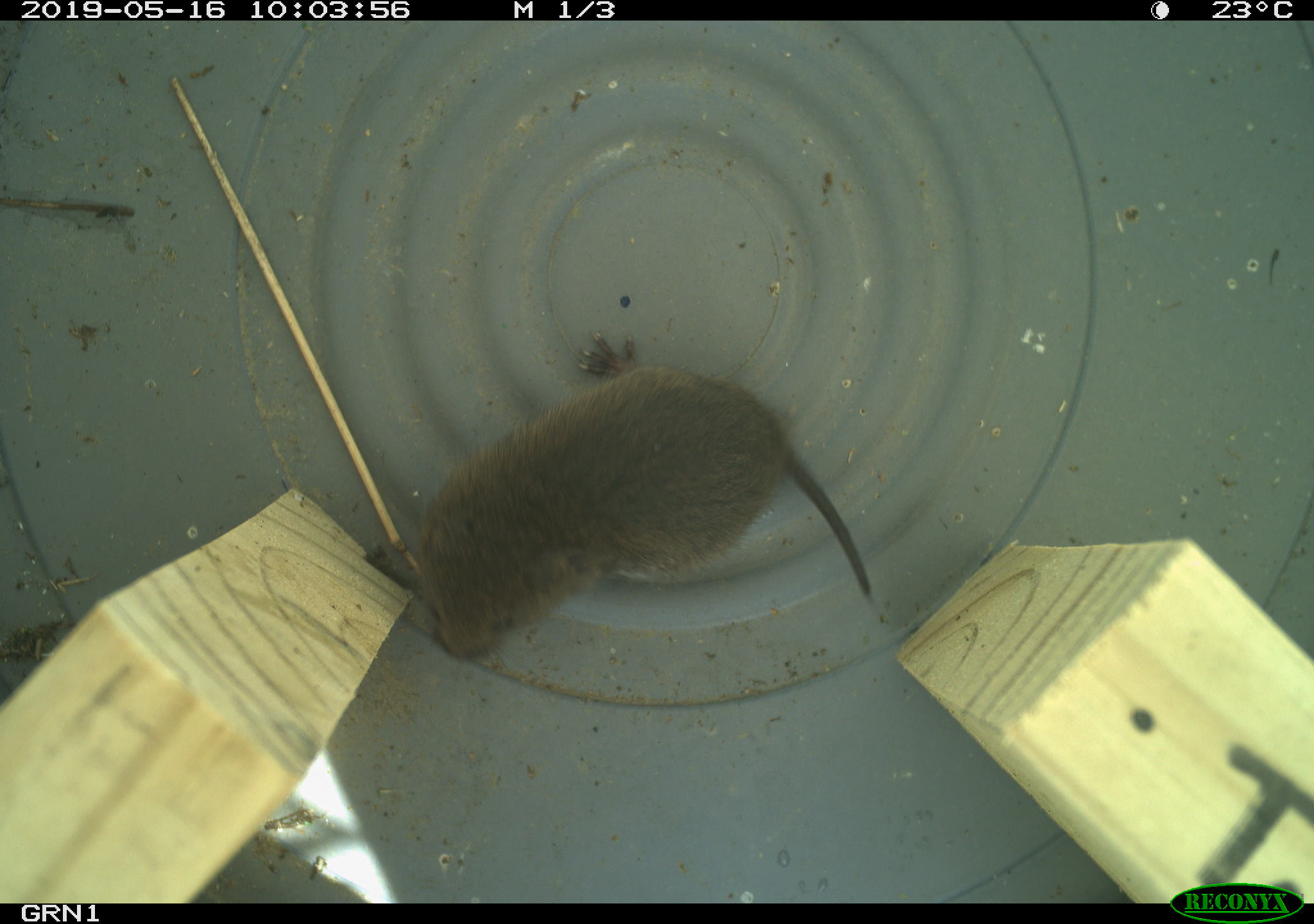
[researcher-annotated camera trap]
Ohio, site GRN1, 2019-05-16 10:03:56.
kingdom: Animalia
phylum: Chordata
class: Mammalia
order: Rodentia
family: Cricetidae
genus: Microtus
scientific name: Microtus pennsylvanicus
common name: meadow vole